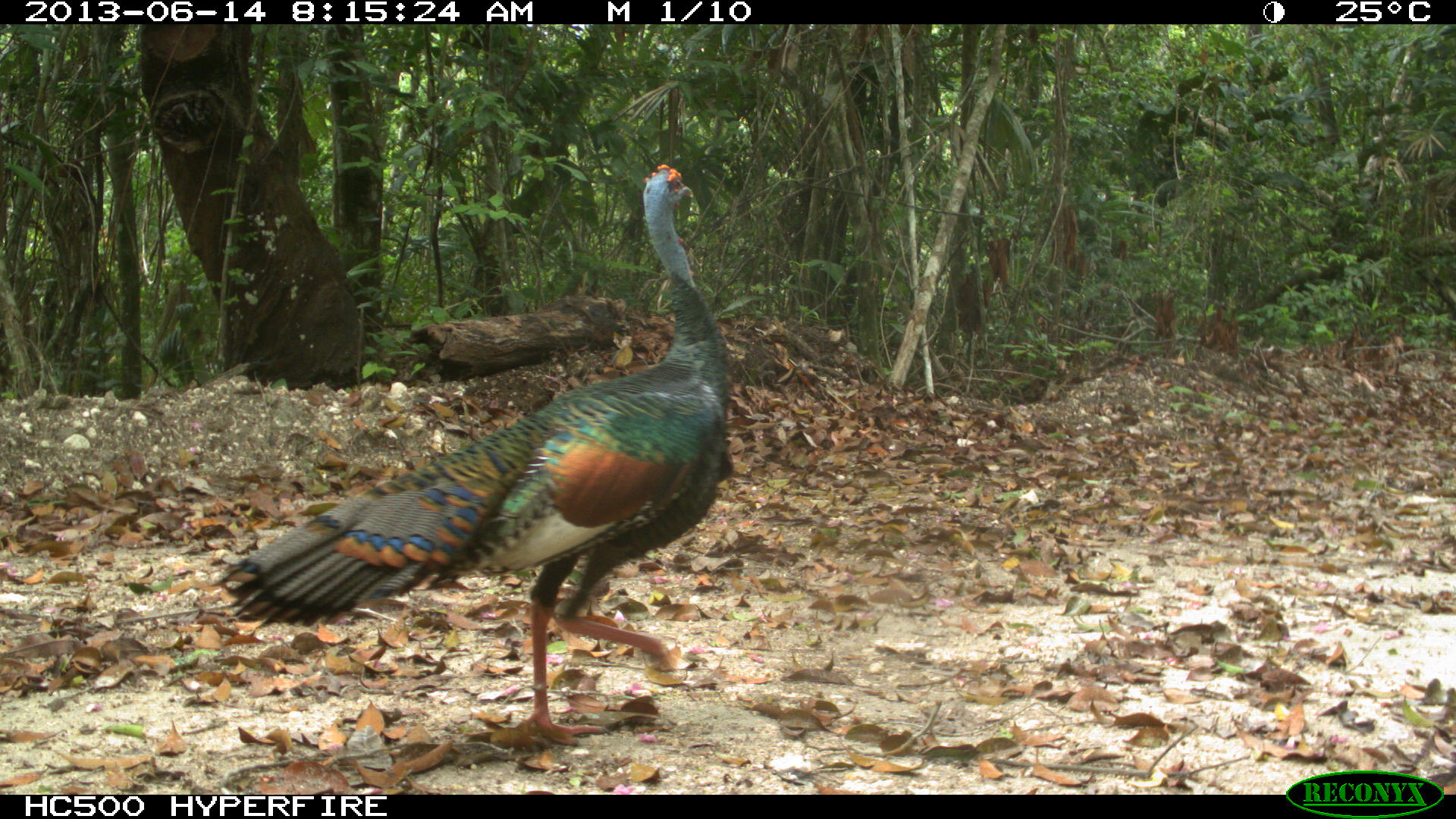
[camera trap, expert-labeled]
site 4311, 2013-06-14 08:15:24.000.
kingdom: Animalia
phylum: Chordata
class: Aves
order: Galliformes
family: Phasianidae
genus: Meleagris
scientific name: Meleagris ocellata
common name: ocellated turkey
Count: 1.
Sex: male.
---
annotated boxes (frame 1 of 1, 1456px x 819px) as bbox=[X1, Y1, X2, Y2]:
meleagris ocellata: bbox=[205, 164, 733, 745]